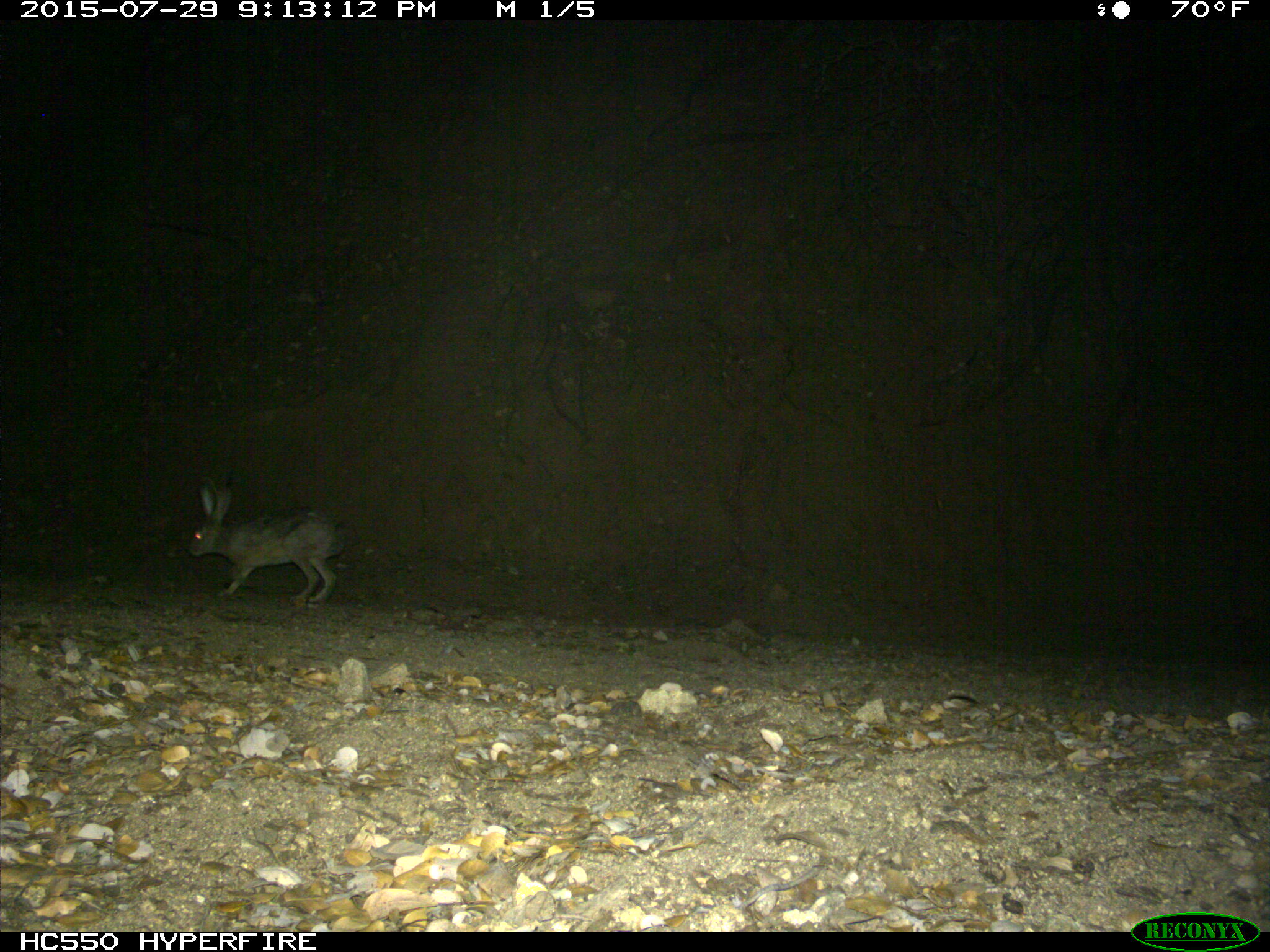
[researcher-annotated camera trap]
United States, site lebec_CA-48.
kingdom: Animalia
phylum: Chordata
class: Mammalia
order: Lagomorpha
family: Leporidae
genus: Lepus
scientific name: Lepus californicus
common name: black-tailed jackrabbit